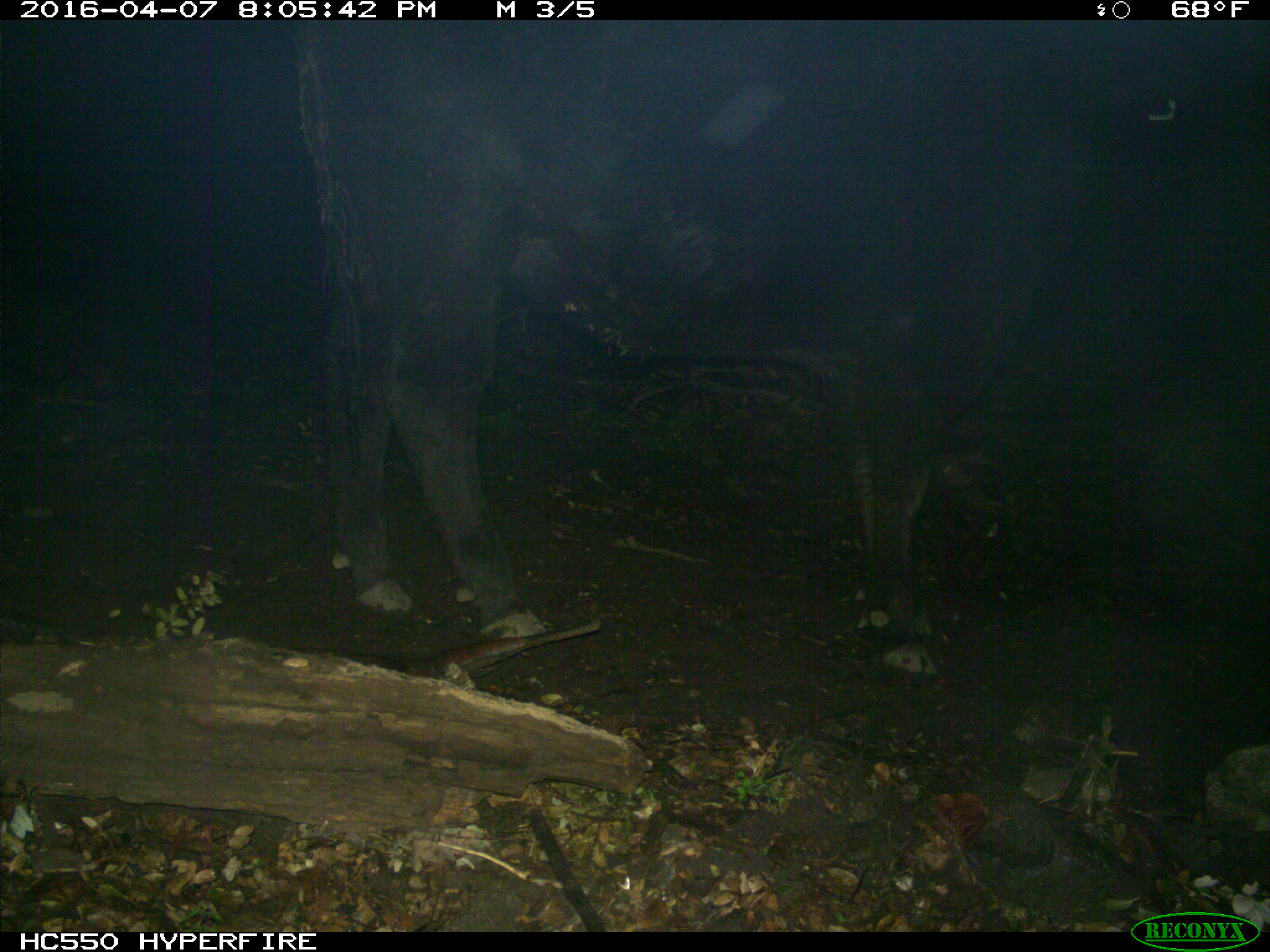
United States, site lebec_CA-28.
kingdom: Animalia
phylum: Chordata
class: Mammalia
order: Artiodactyla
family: Bovidae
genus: Bos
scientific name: Bos taurus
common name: domestic cow